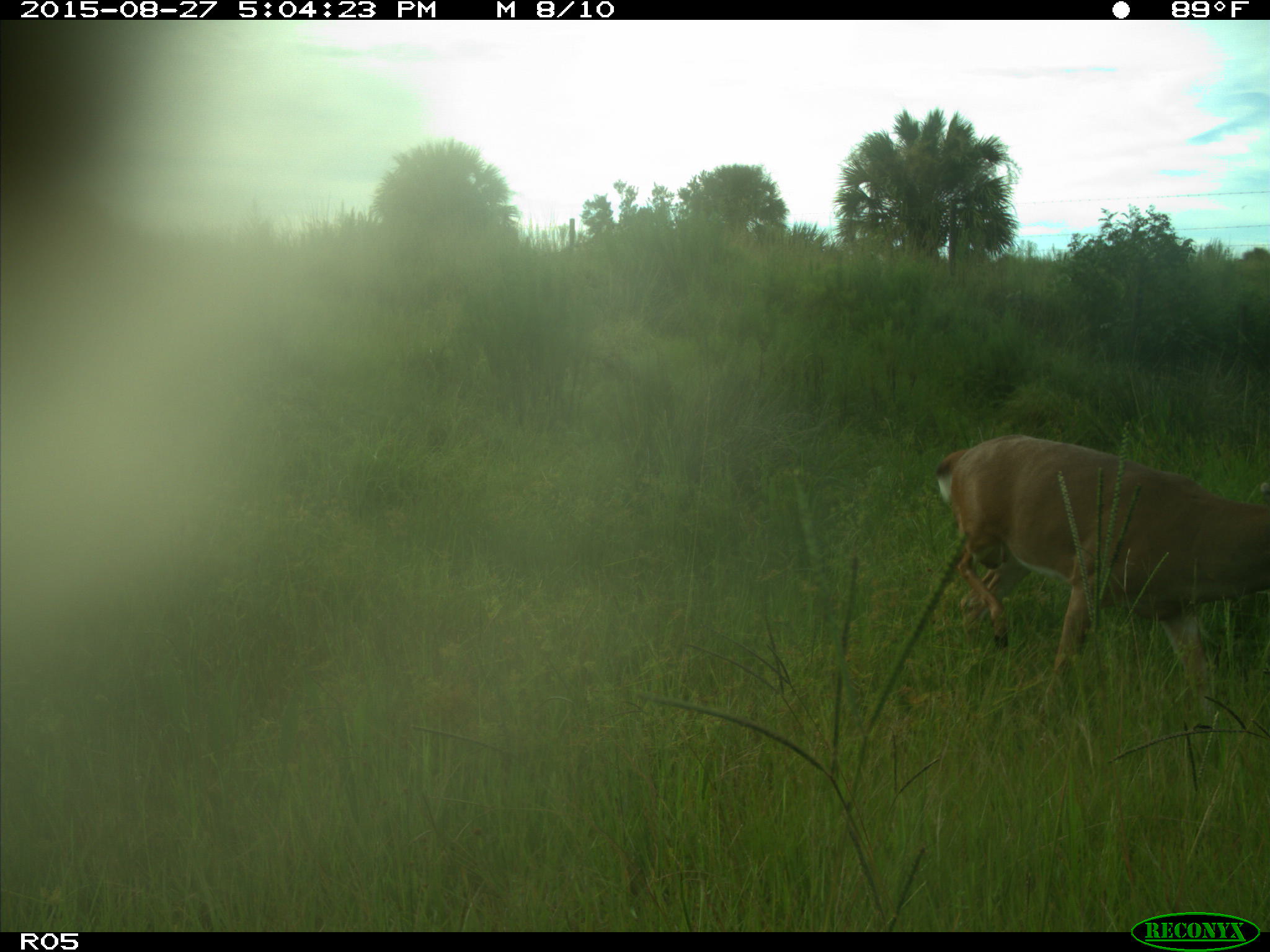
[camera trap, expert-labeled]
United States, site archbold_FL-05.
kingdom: Animalia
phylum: Chordata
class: Mammalia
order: Artiodactyla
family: Cervidae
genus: Odocoileus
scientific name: Odocoileus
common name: deer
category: unidentified deer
Unidentified deer (deer) (Odocoileus).